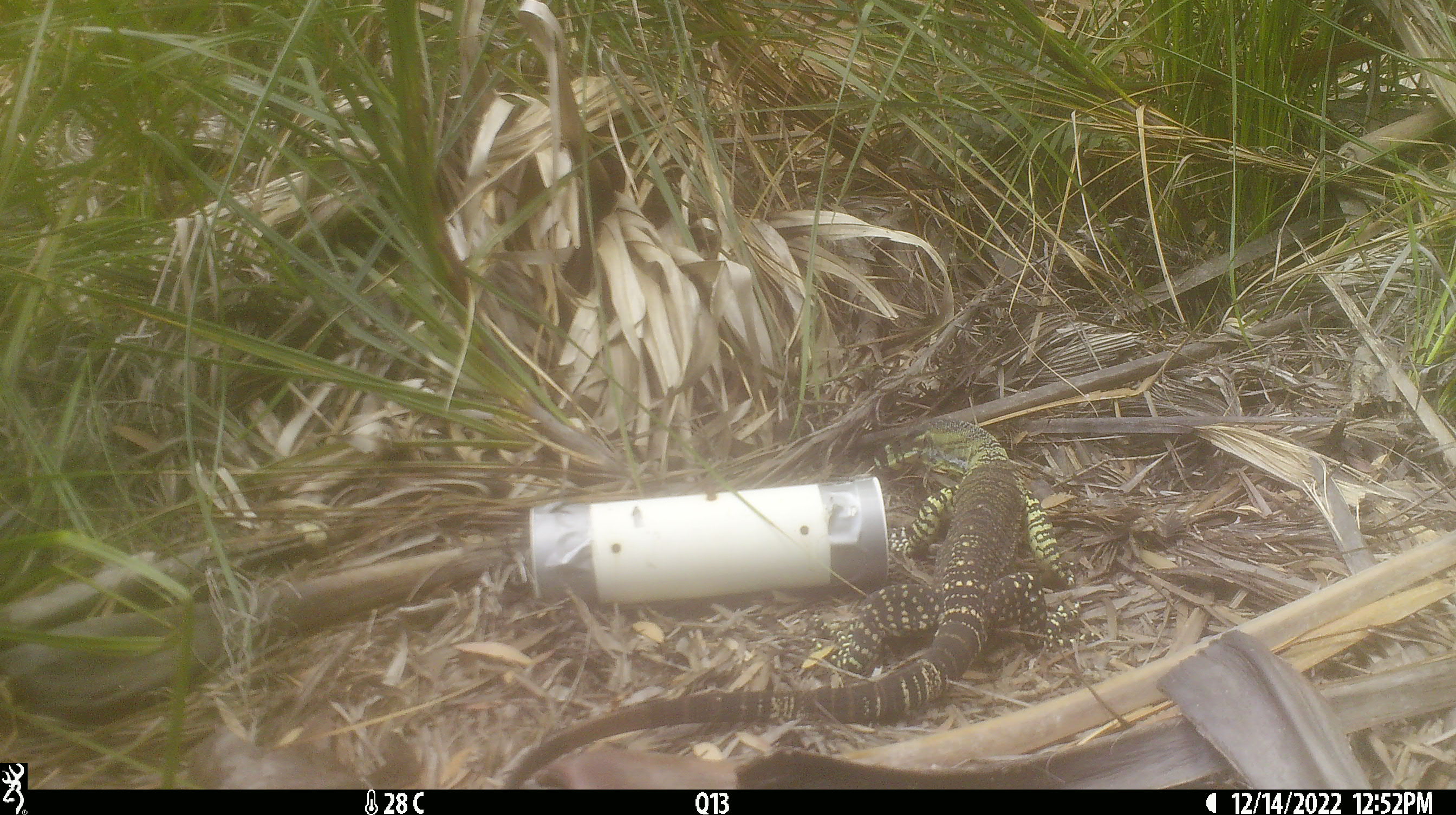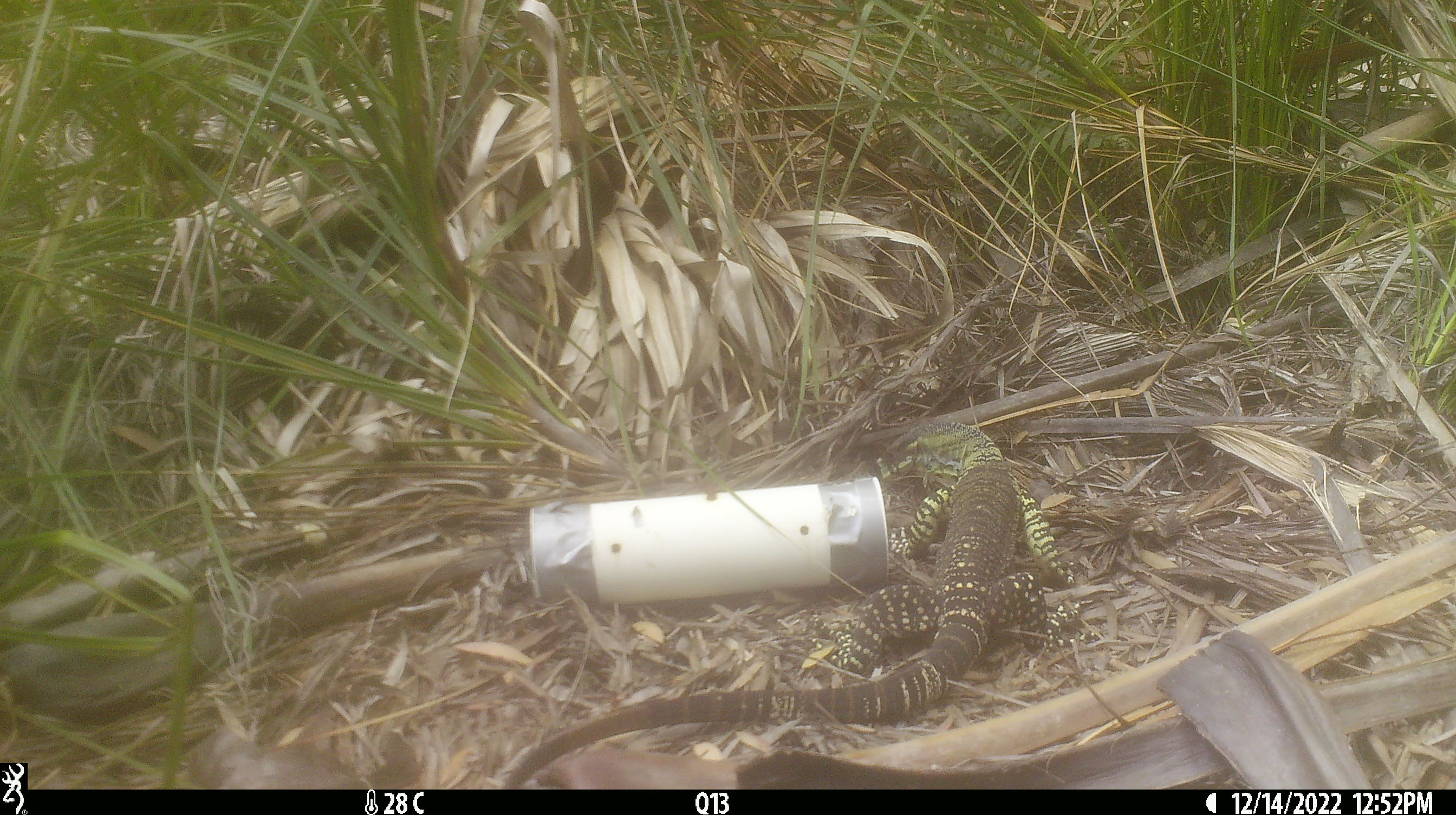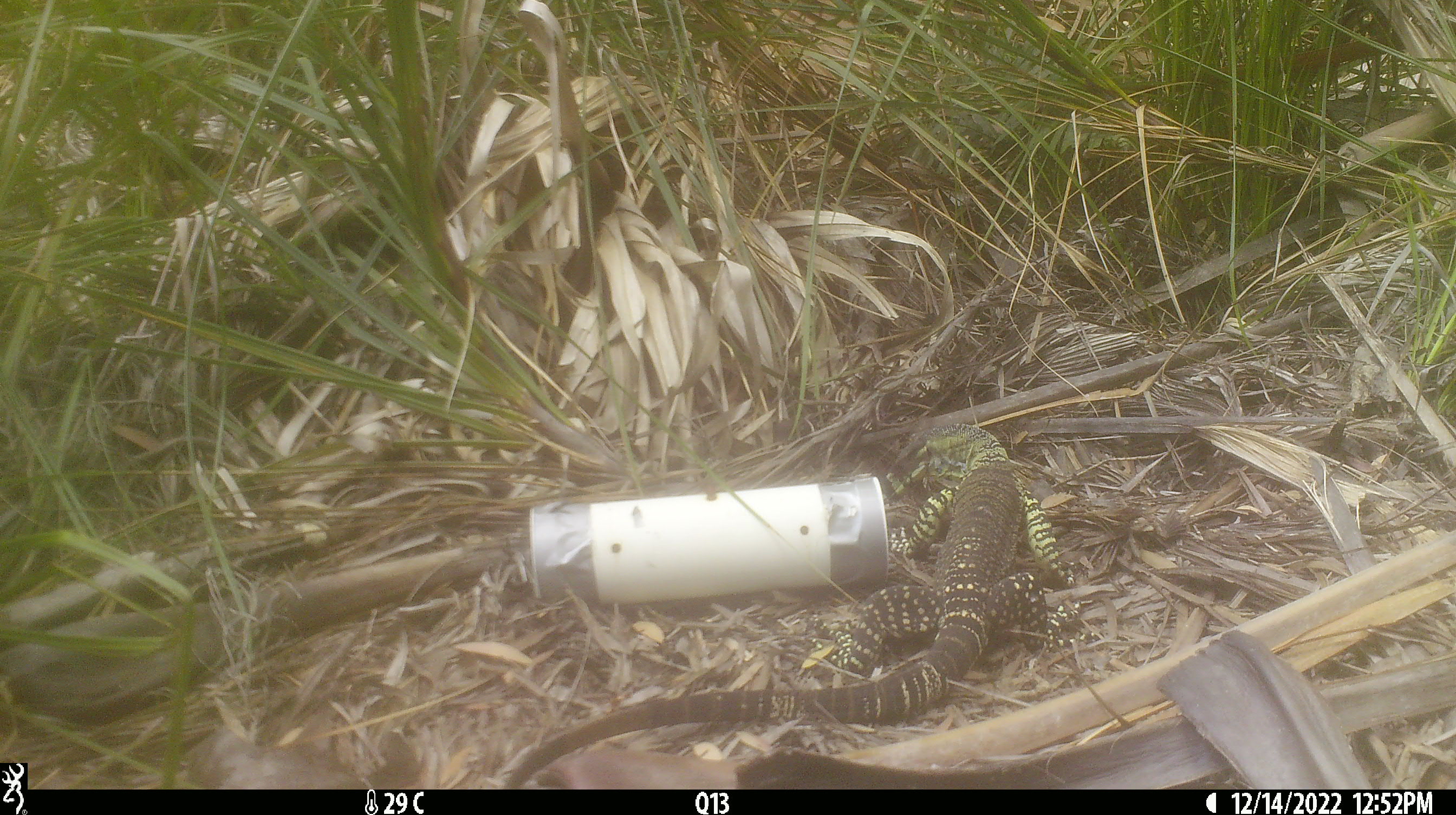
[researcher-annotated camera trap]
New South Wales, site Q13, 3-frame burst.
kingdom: Animalia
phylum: Chordata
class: Reptilia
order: Squamata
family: Varanidae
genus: Varanus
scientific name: Varanus varius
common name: lace monitor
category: goanna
Goanna (lace monitor) (Varanus varius).